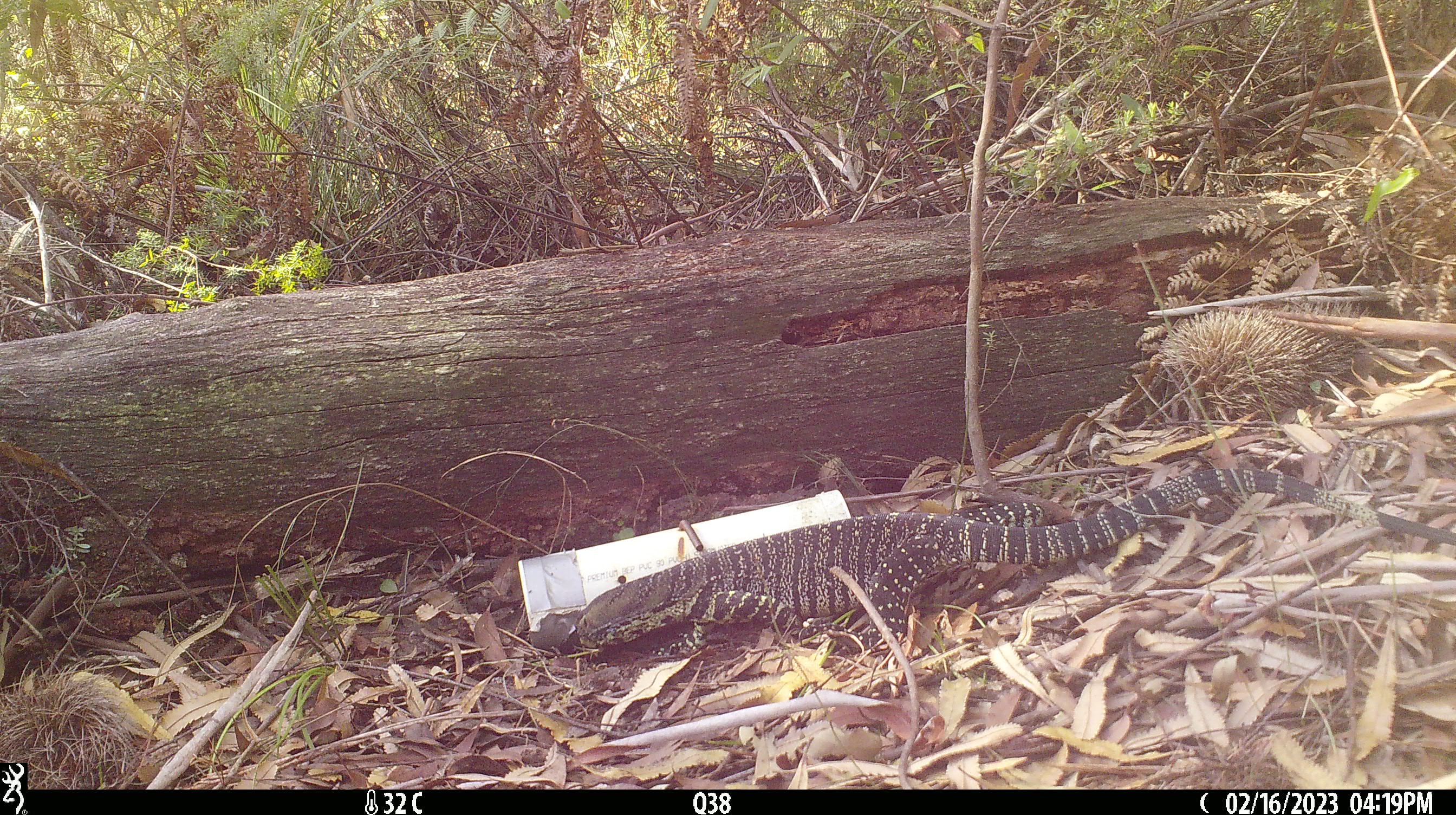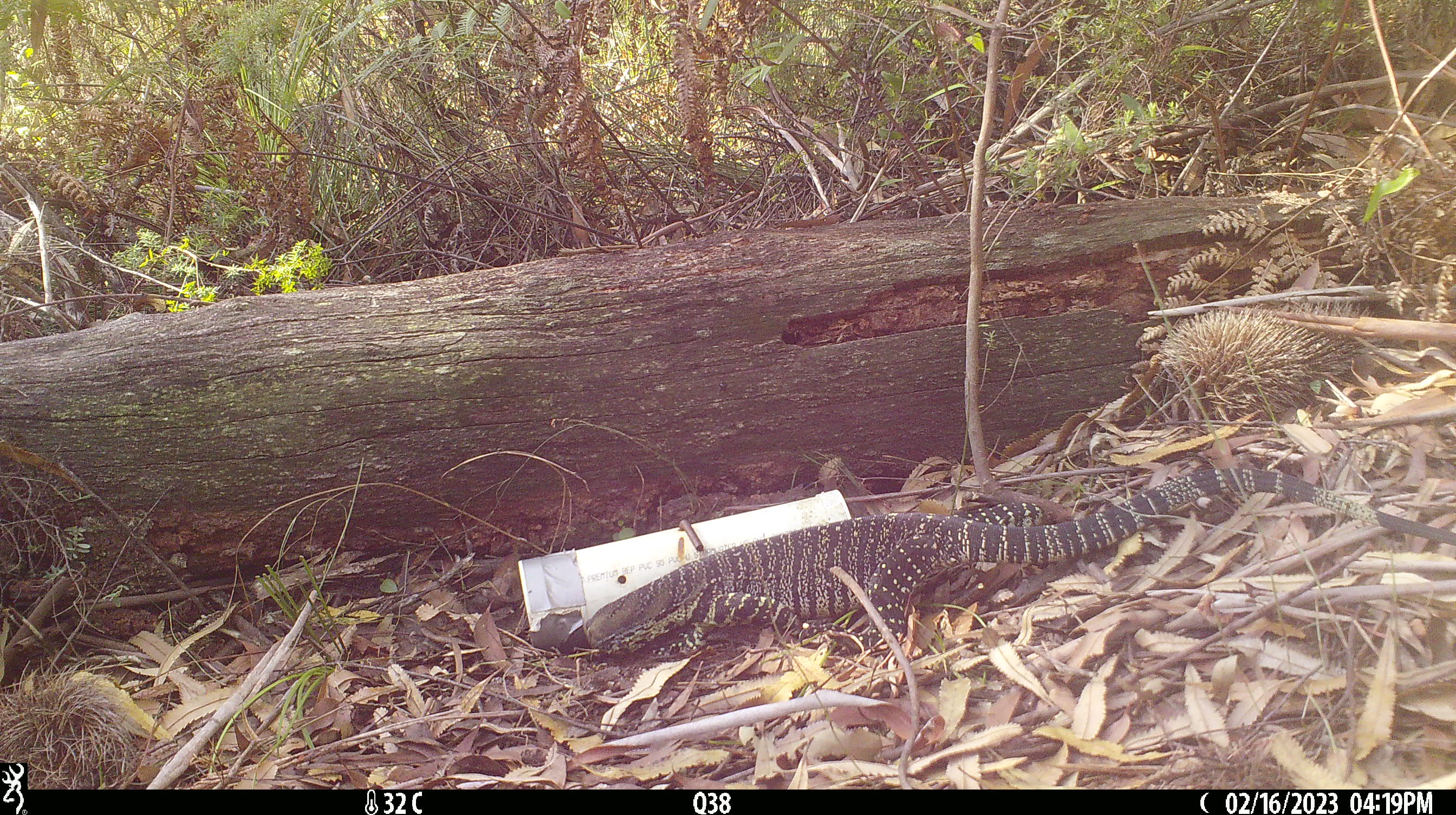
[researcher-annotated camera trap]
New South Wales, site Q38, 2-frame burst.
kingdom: Animalia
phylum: Chordata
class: Reptilia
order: Squamata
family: Varanidae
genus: Varanus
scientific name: Varanus varius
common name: lace monitor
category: goanna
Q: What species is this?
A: Goanna (lace monitor) (Varanus varius).